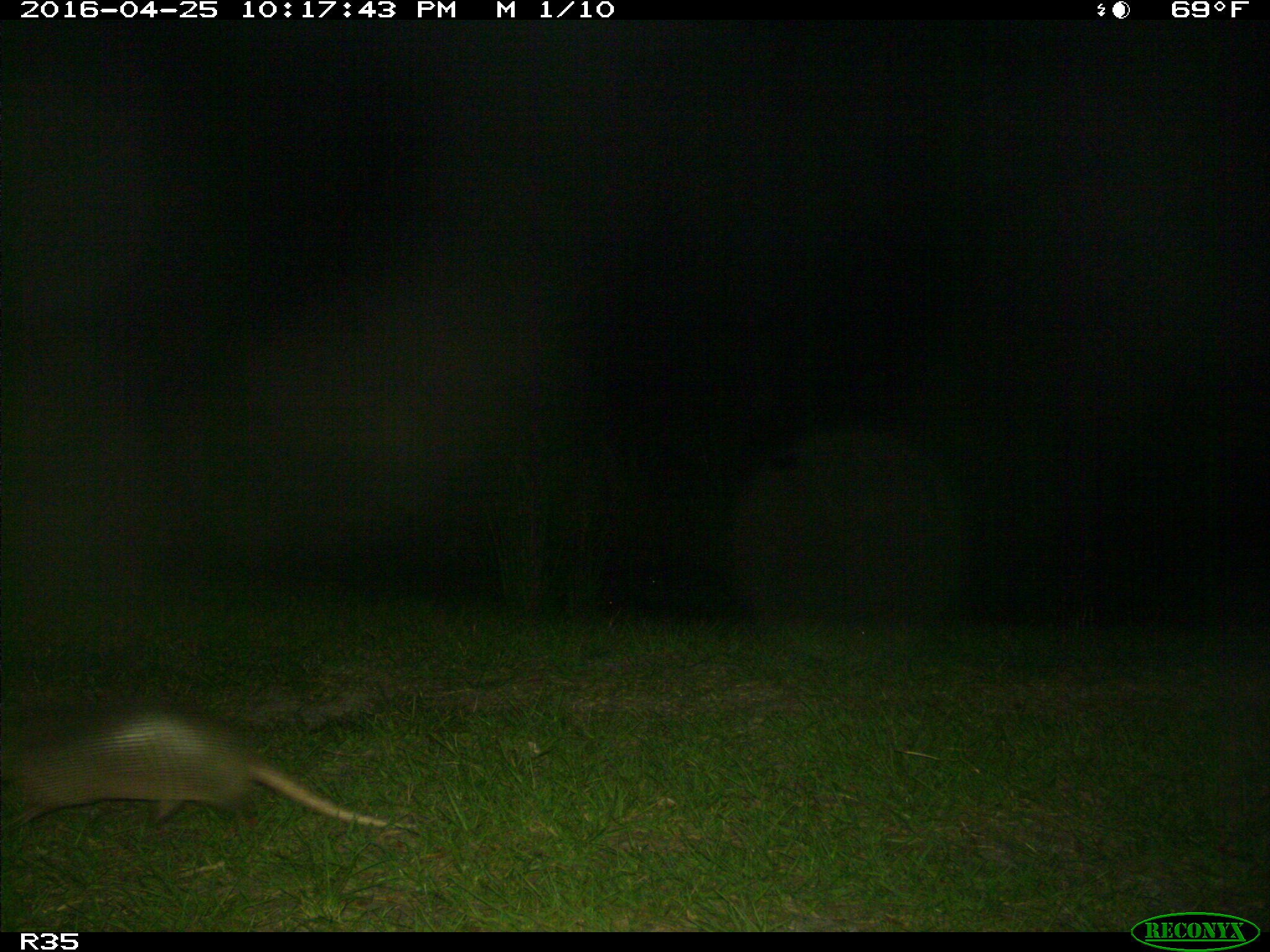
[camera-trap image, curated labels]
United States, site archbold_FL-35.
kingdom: Animalia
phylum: Chordata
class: Mammalia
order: Cingulata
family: Dasypodidae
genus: Dasypus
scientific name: Dasypus novemcinctus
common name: nine-banded armadillo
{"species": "Dasypus novemcinctus (nine-banded armadillo)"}